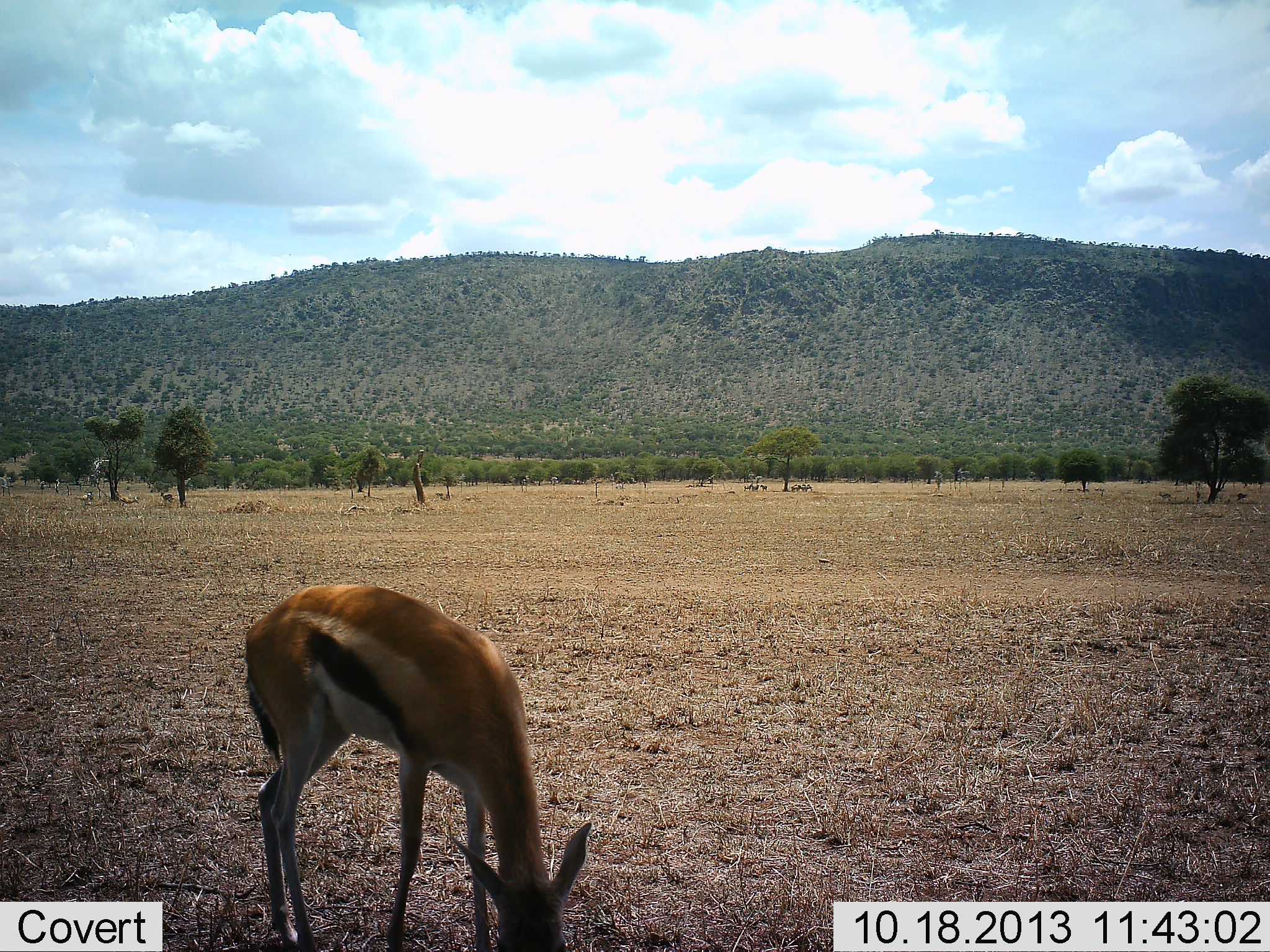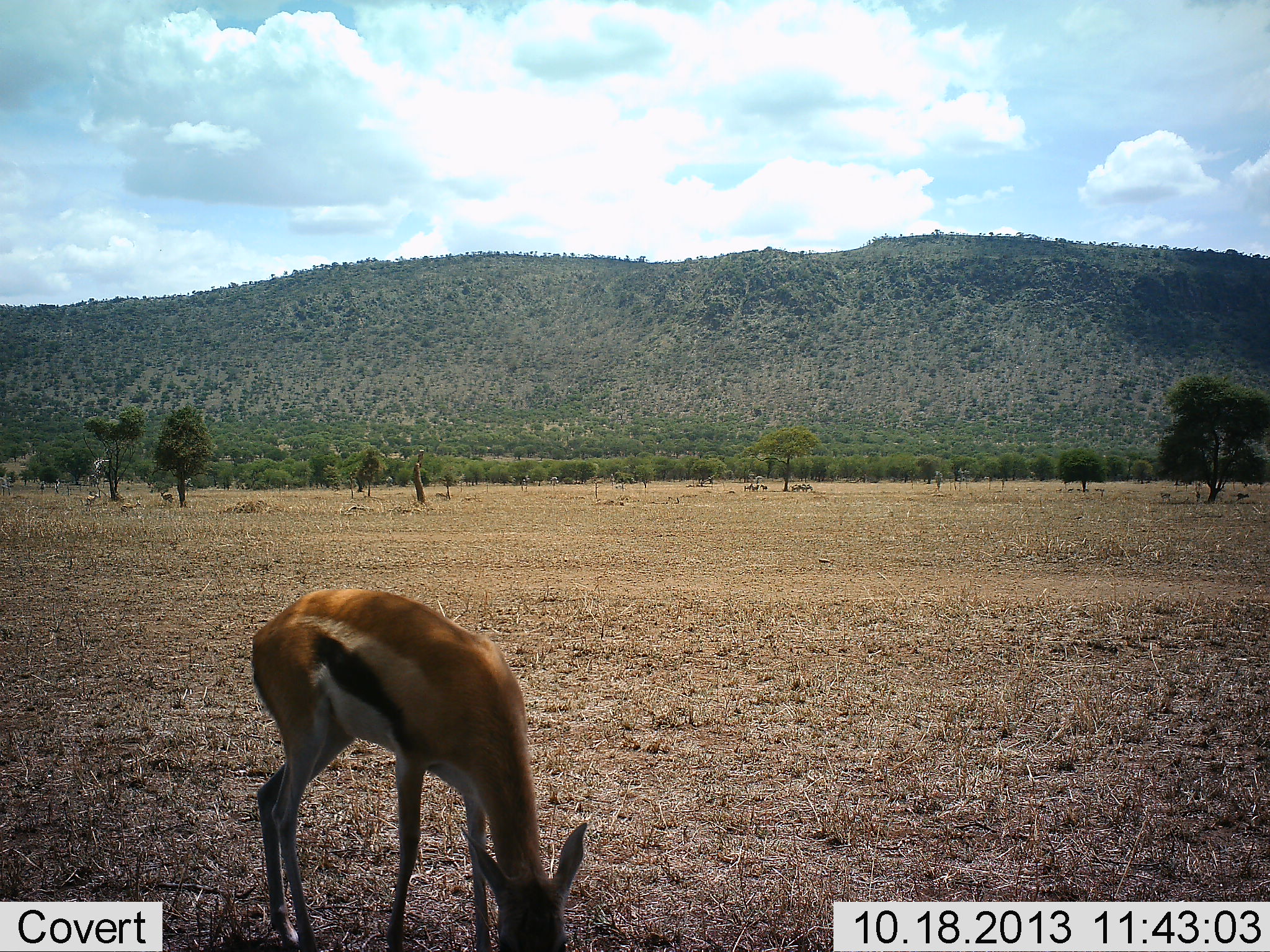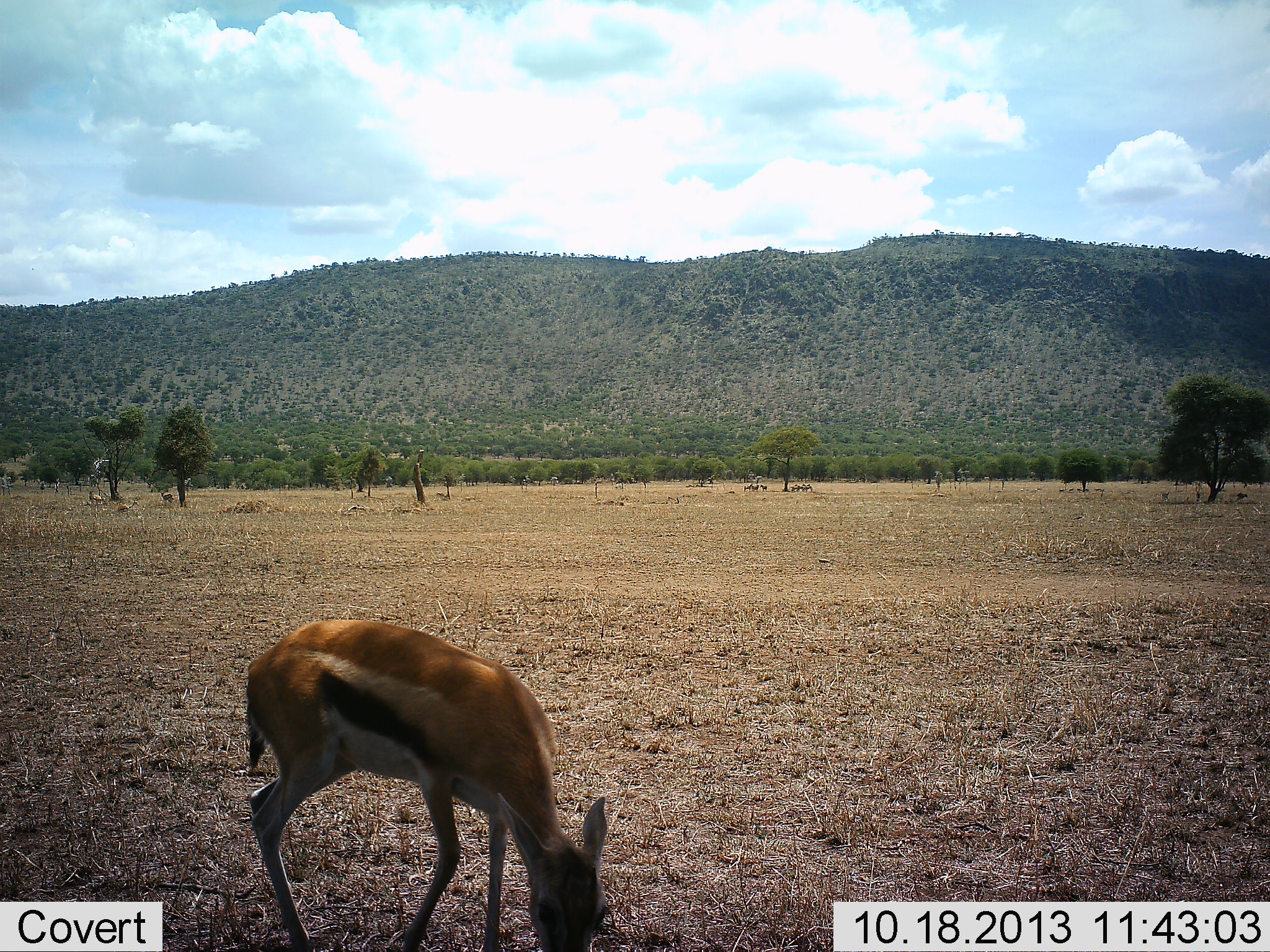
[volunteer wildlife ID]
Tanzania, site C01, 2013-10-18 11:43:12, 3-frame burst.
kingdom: Animalia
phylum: Chordata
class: Mammalia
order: Artiodactyla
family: Bovidae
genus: Eudorcas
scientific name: Eudorcas thomsonii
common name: thomson's gazelle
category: gazellethomsons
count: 1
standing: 40%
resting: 0%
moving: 0%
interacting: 0%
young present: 0%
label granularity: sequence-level